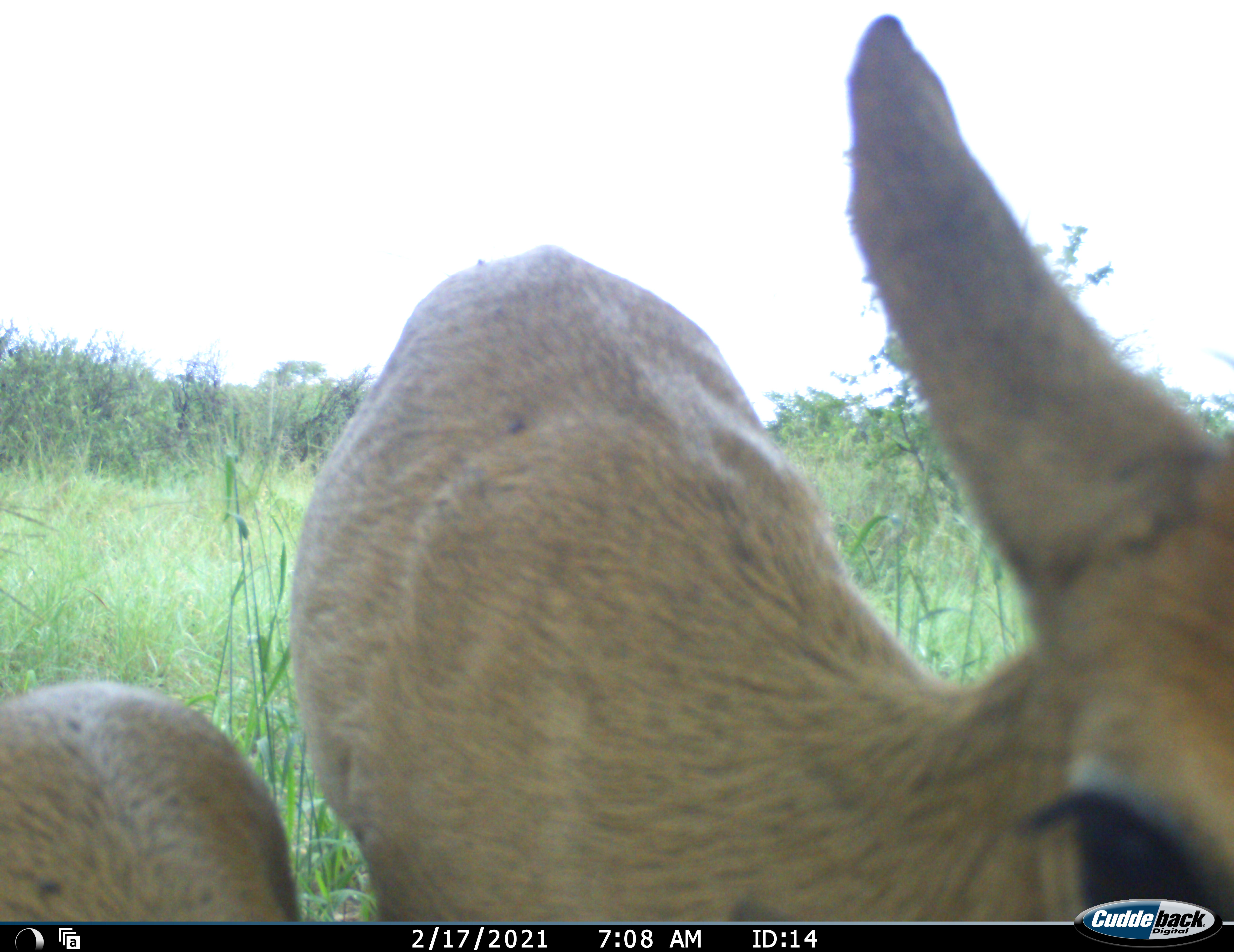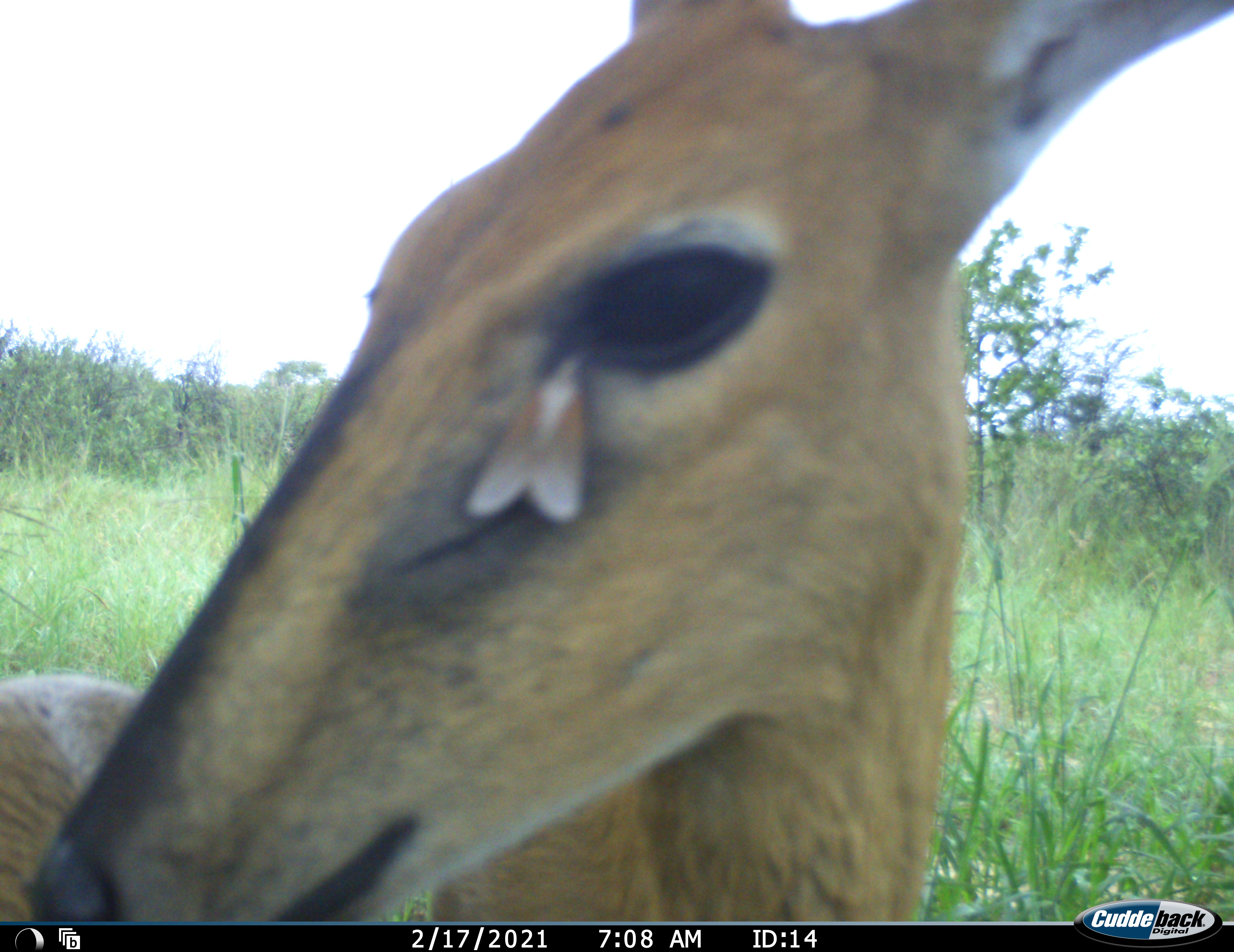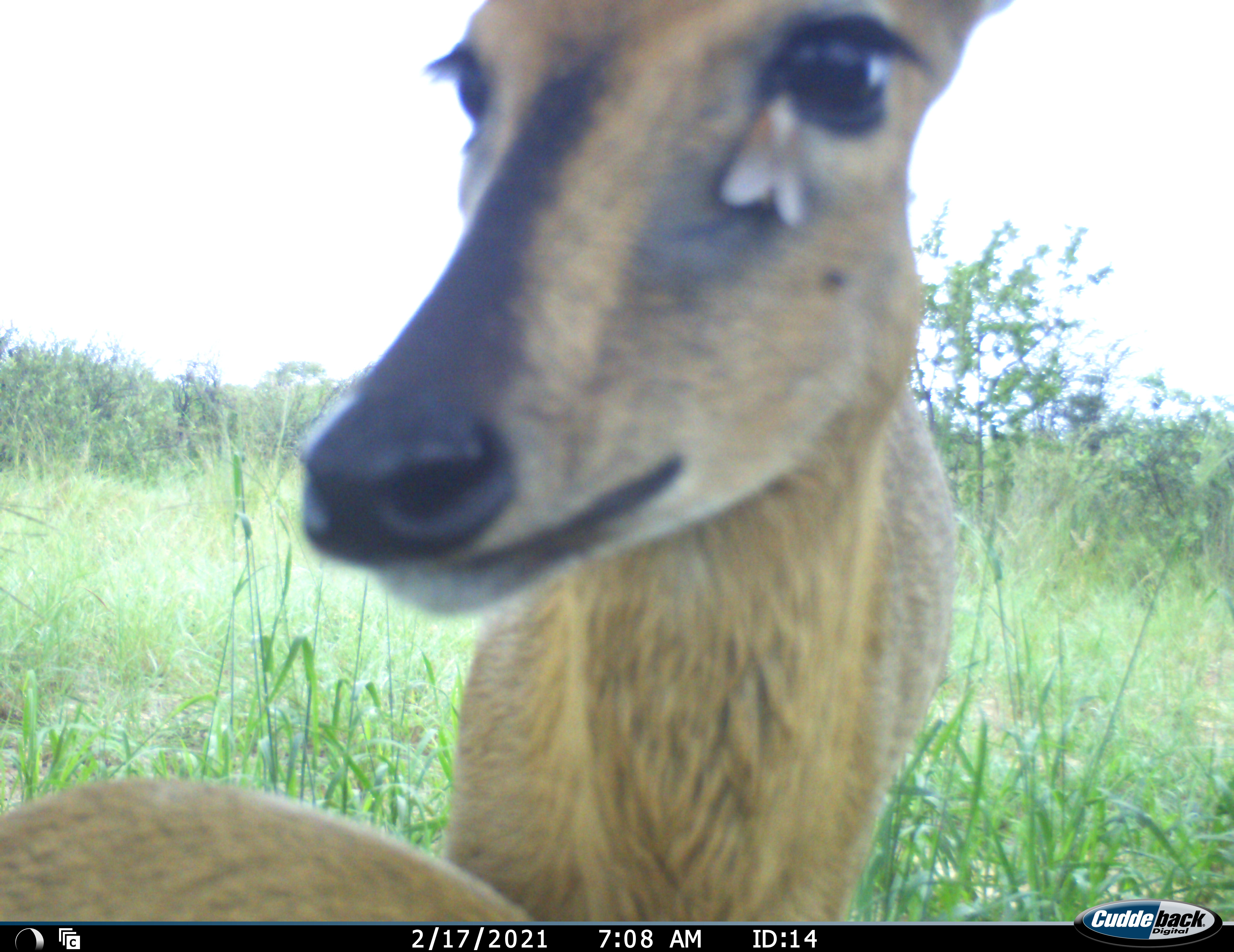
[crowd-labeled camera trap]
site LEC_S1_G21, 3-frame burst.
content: unidentified animal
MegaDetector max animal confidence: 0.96